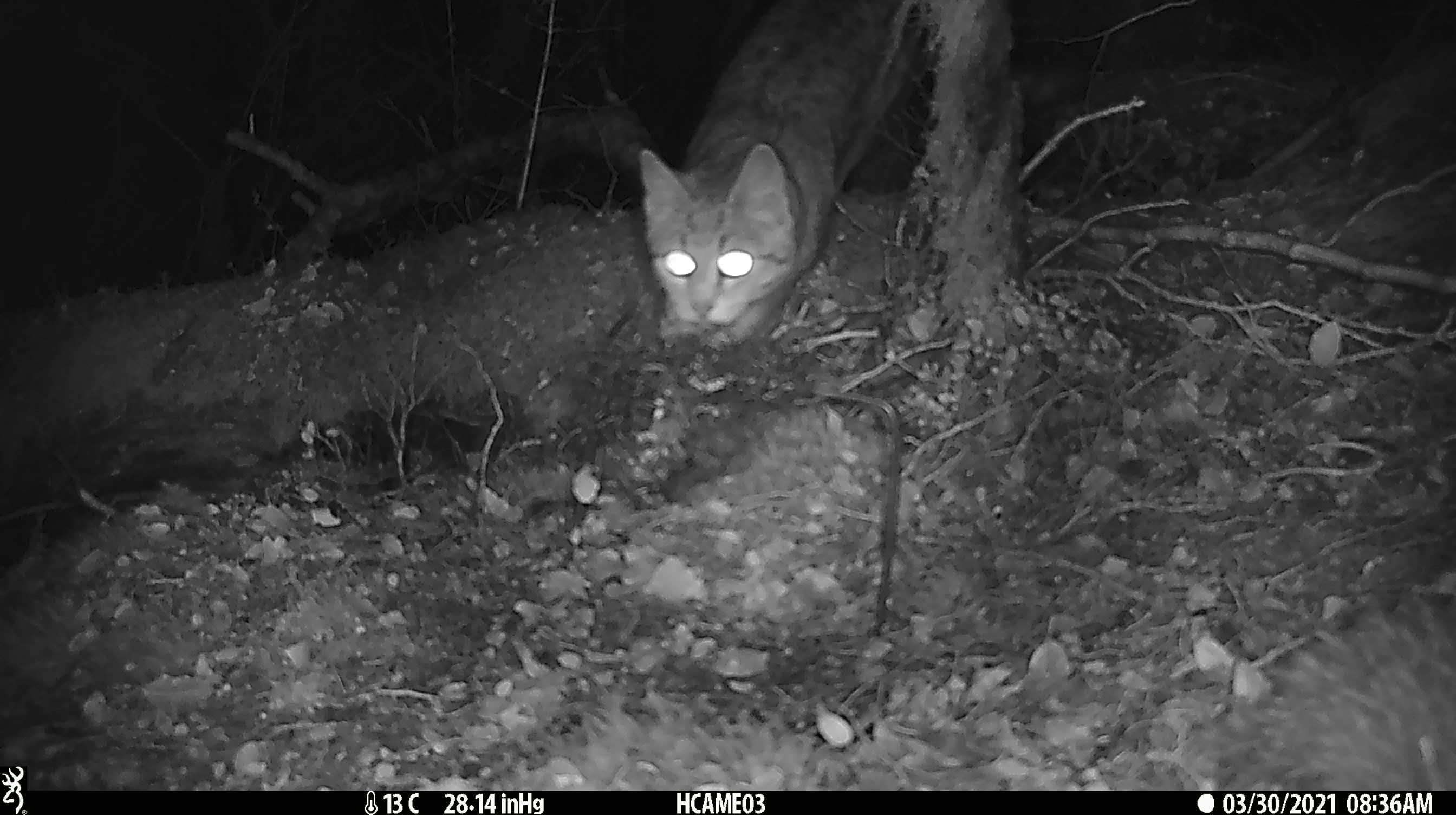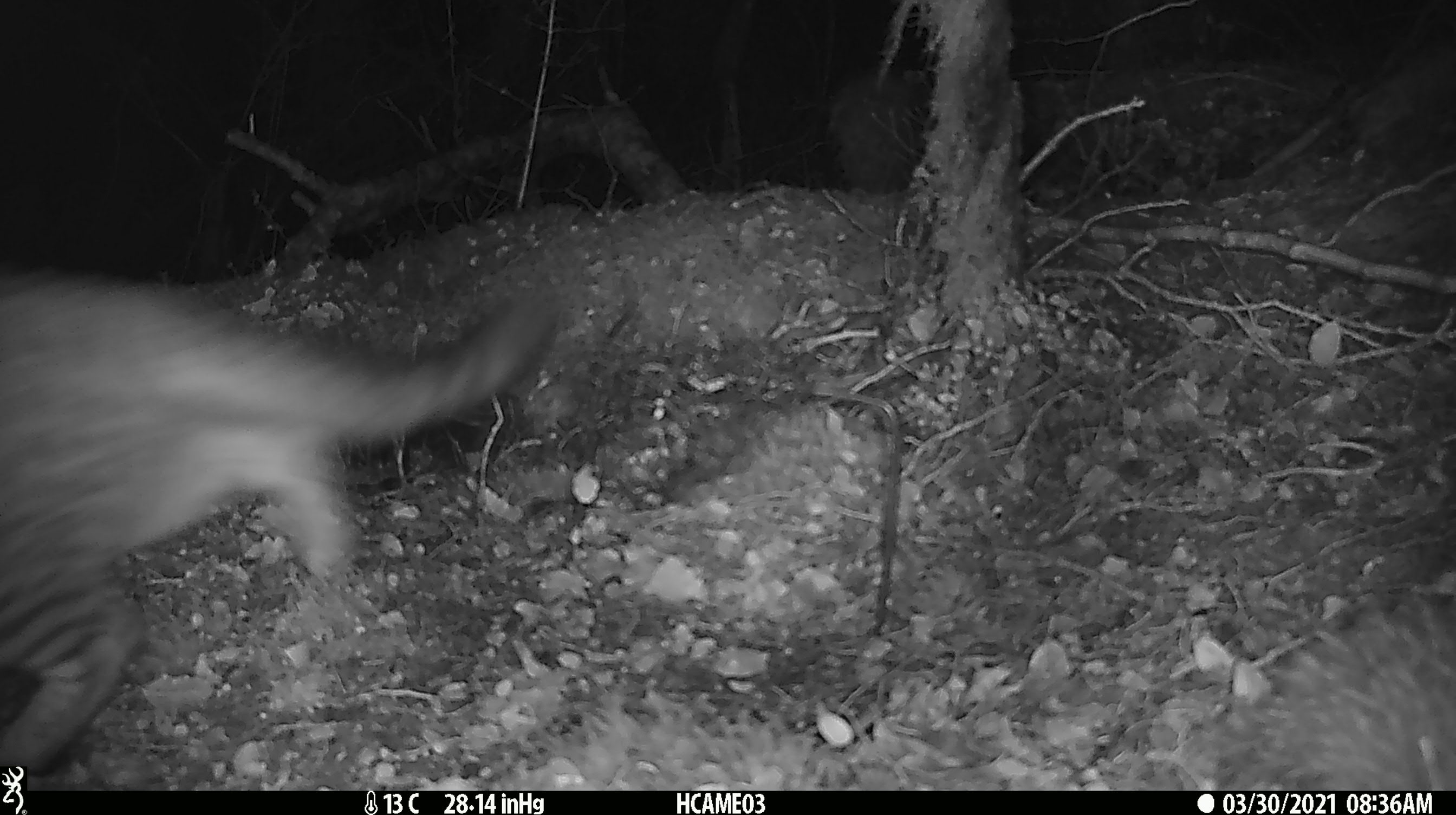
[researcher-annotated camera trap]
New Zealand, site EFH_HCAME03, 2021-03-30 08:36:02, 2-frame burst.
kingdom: Animalia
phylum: Chordata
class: Mammalia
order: Carnivora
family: Felidae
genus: Felis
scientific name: Felis catus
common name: domestic cat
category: cat